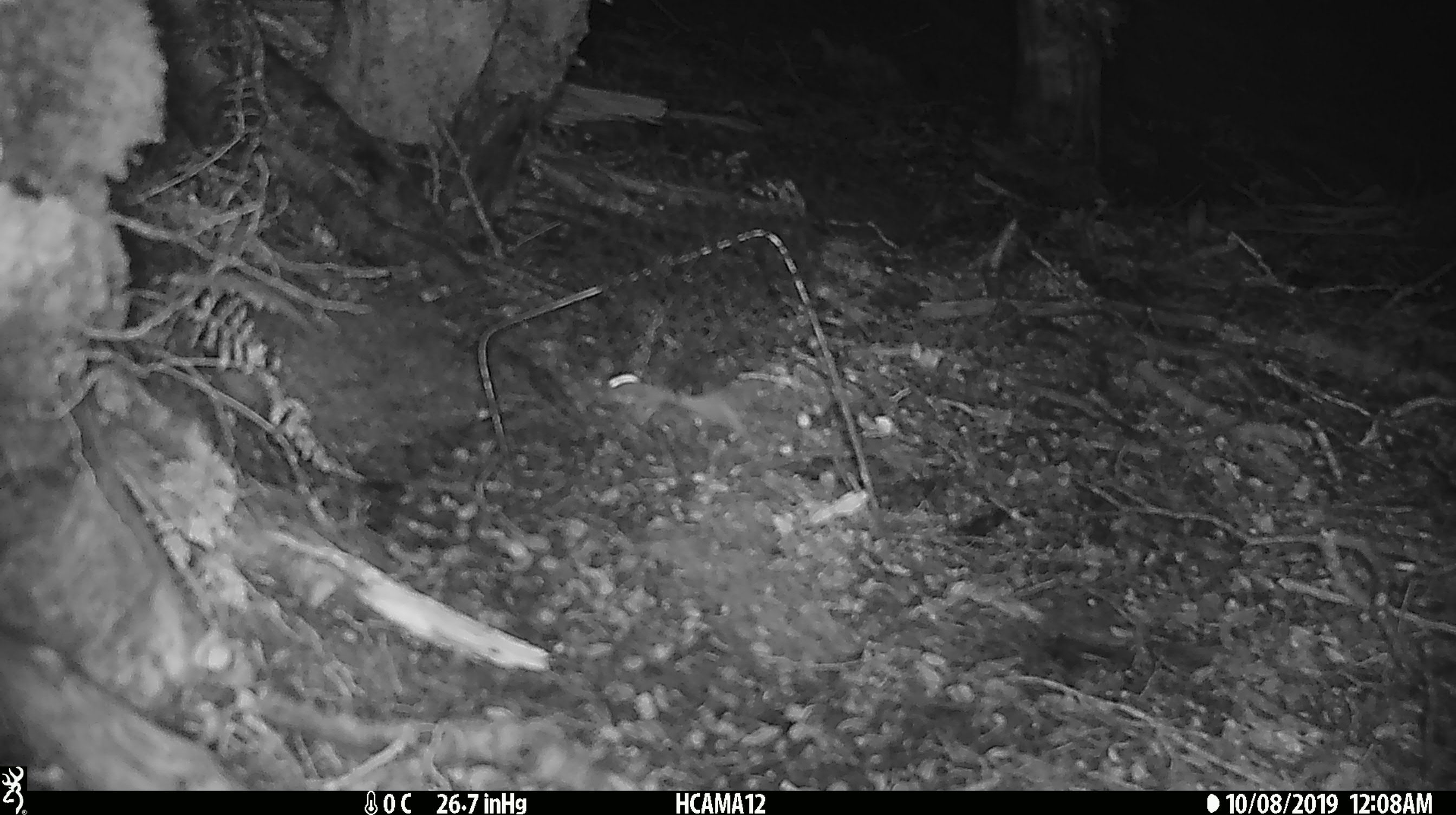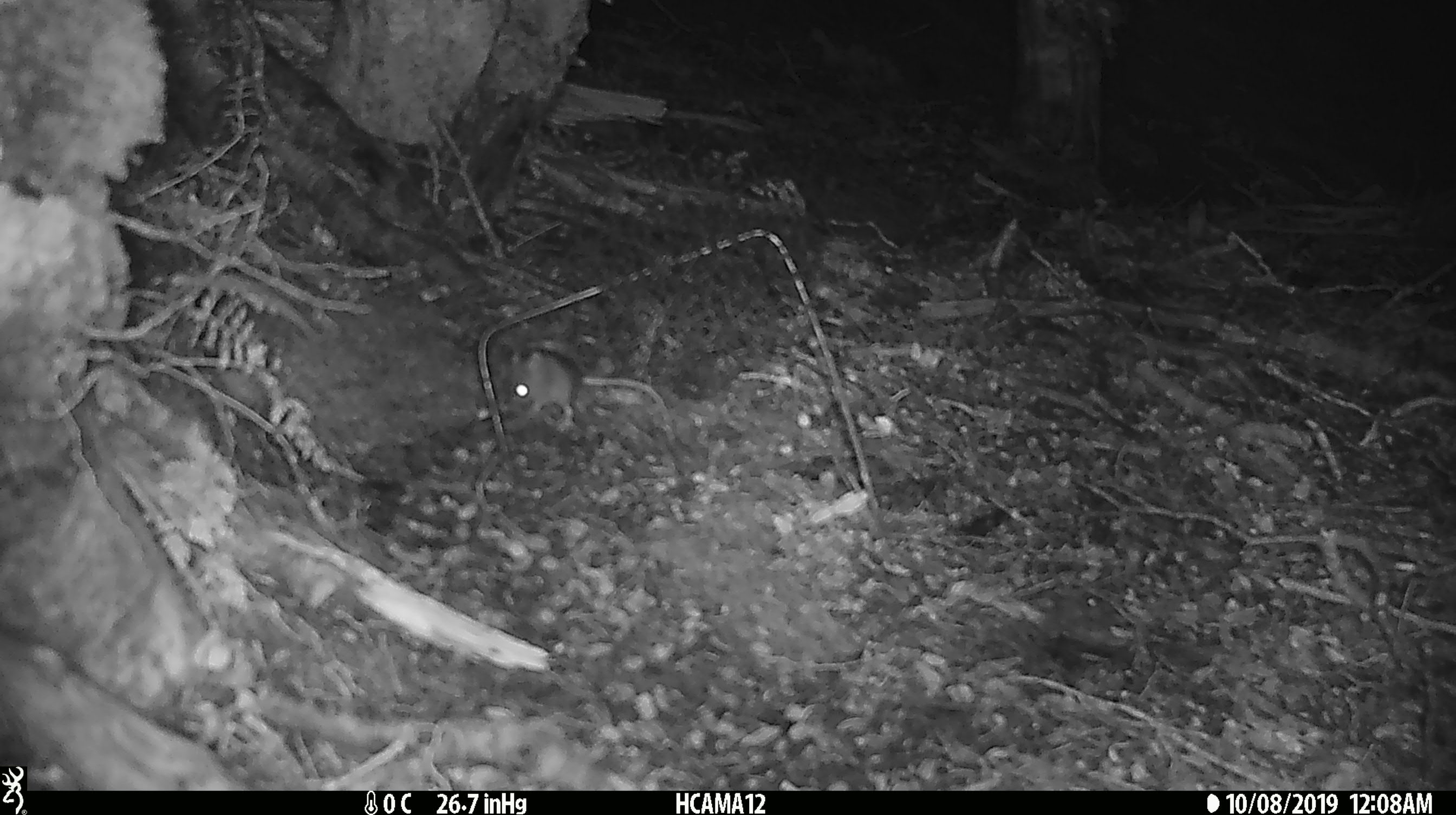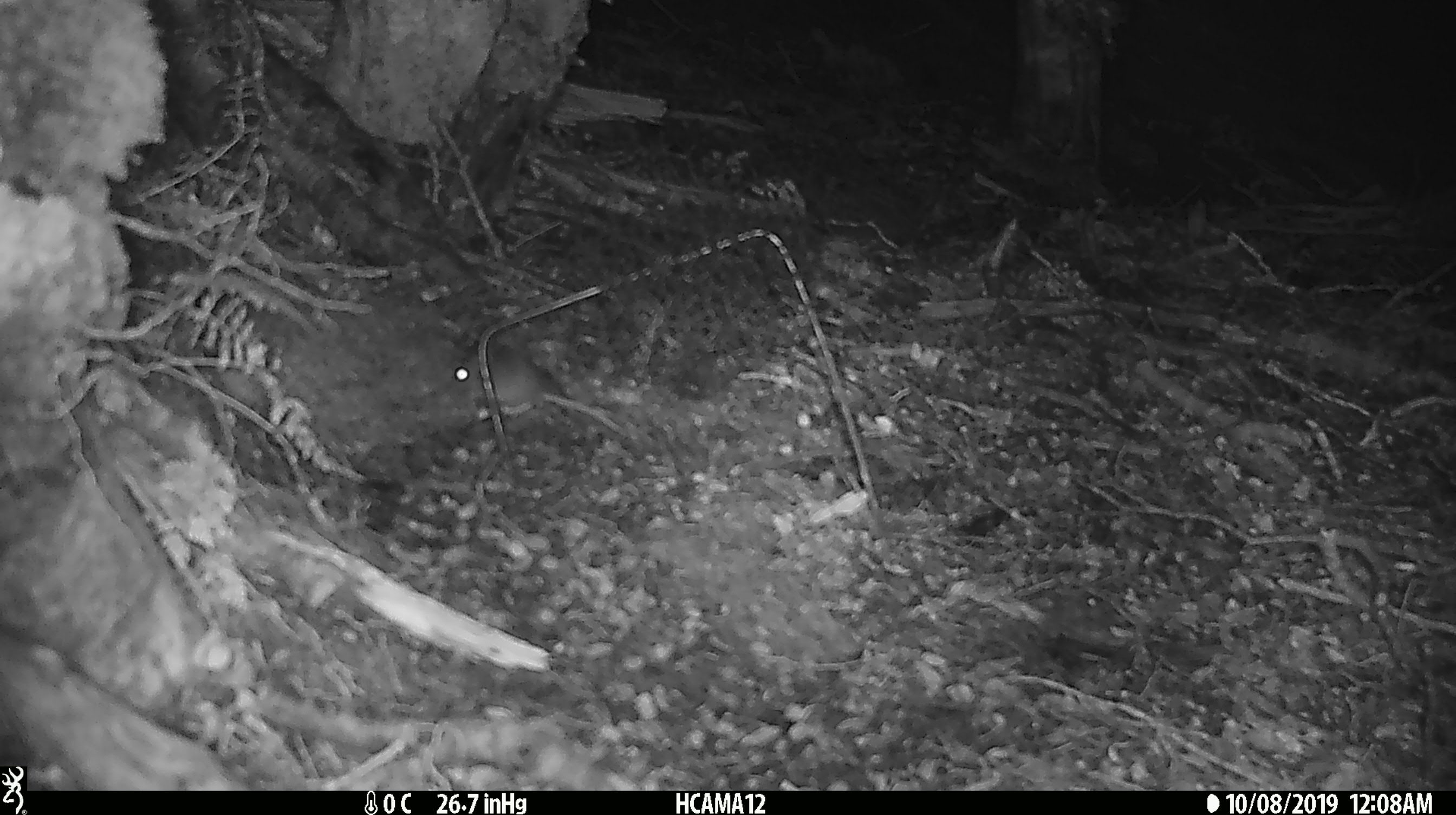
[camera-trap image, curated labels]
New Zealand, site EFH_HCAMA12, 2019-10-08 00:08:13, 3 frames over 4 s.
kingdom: Animalia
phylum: Chordata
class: Mammalia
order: Rodentia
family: Muridae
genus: Mus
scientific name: Mus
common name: mouse